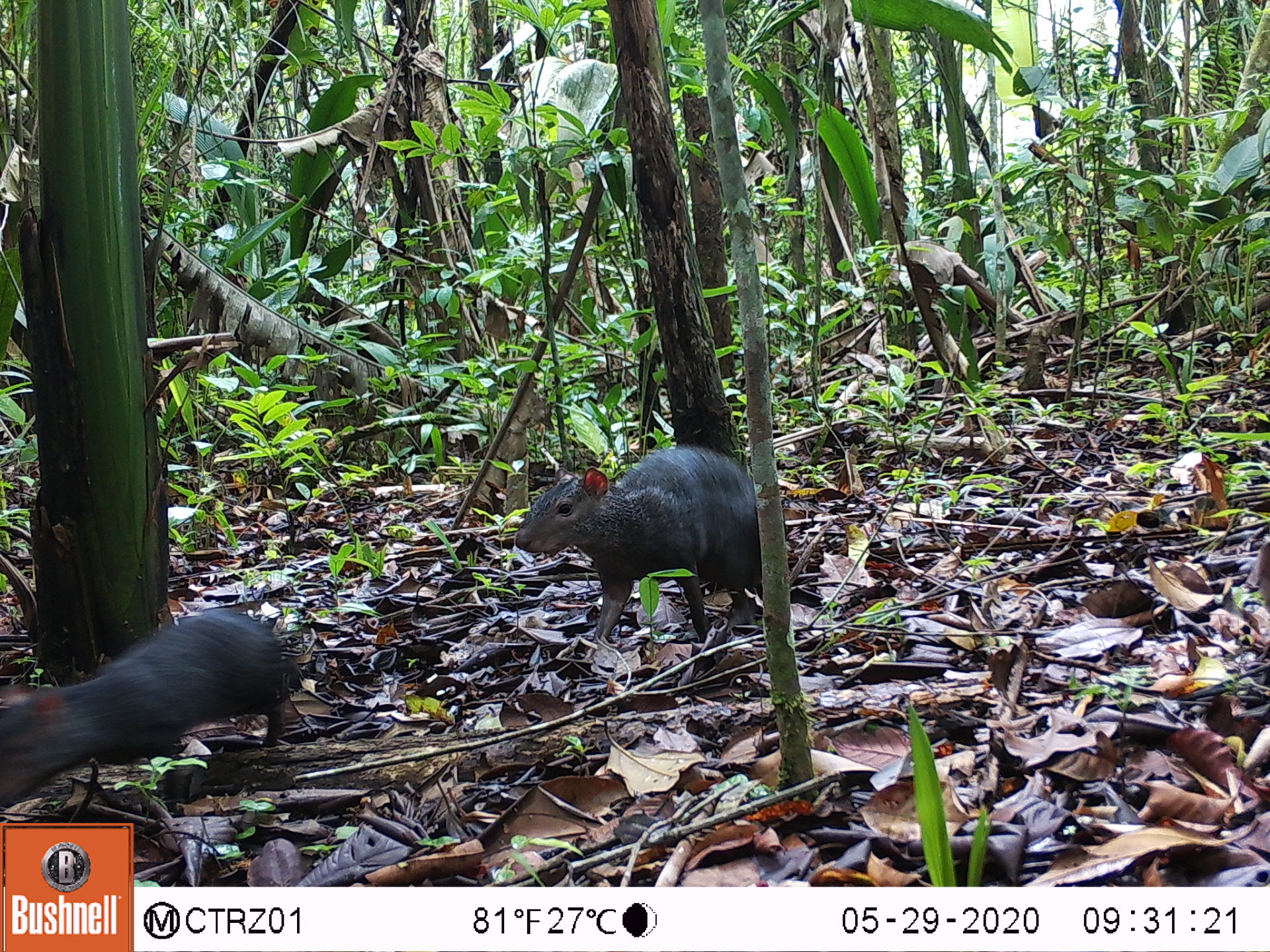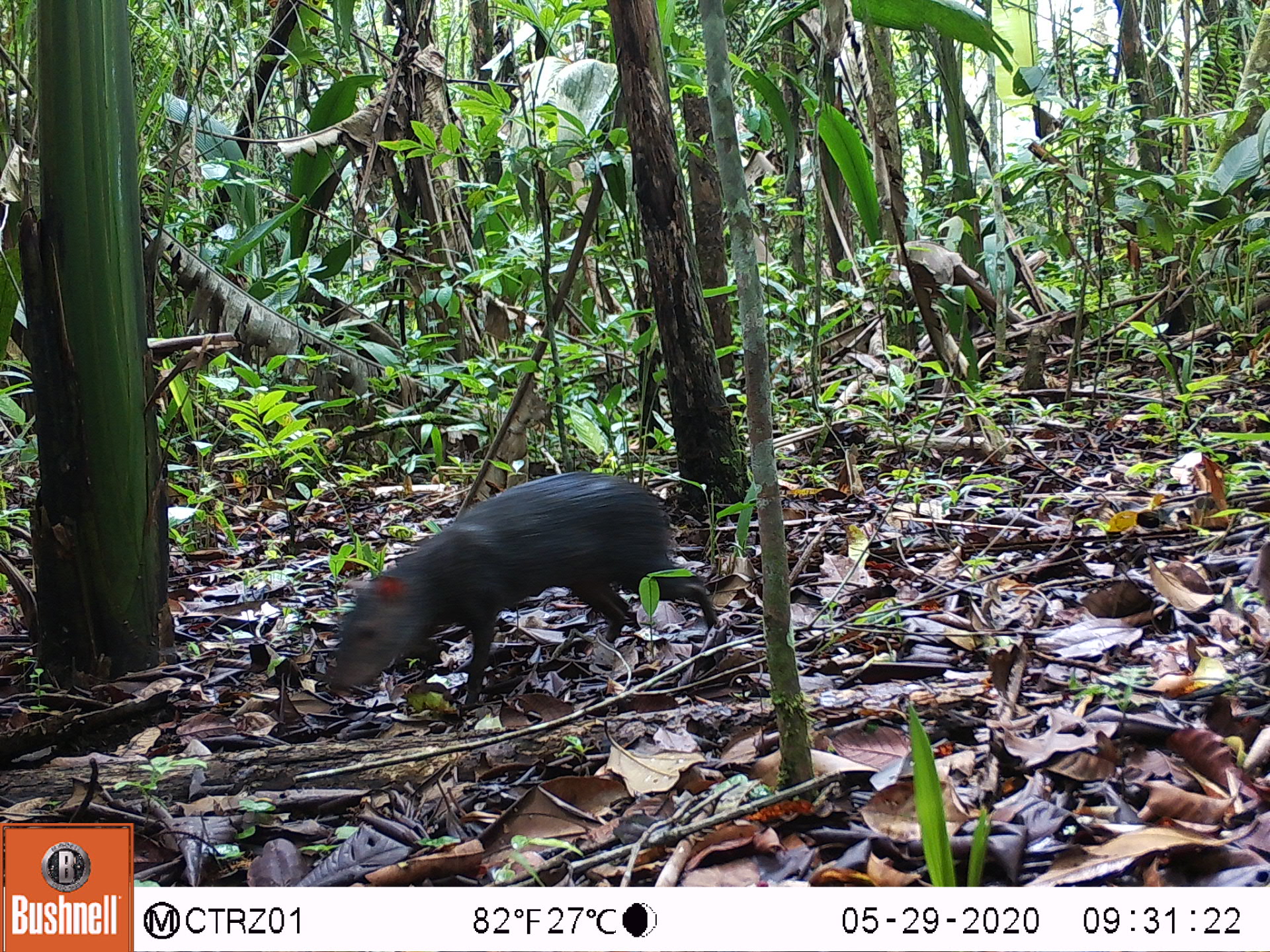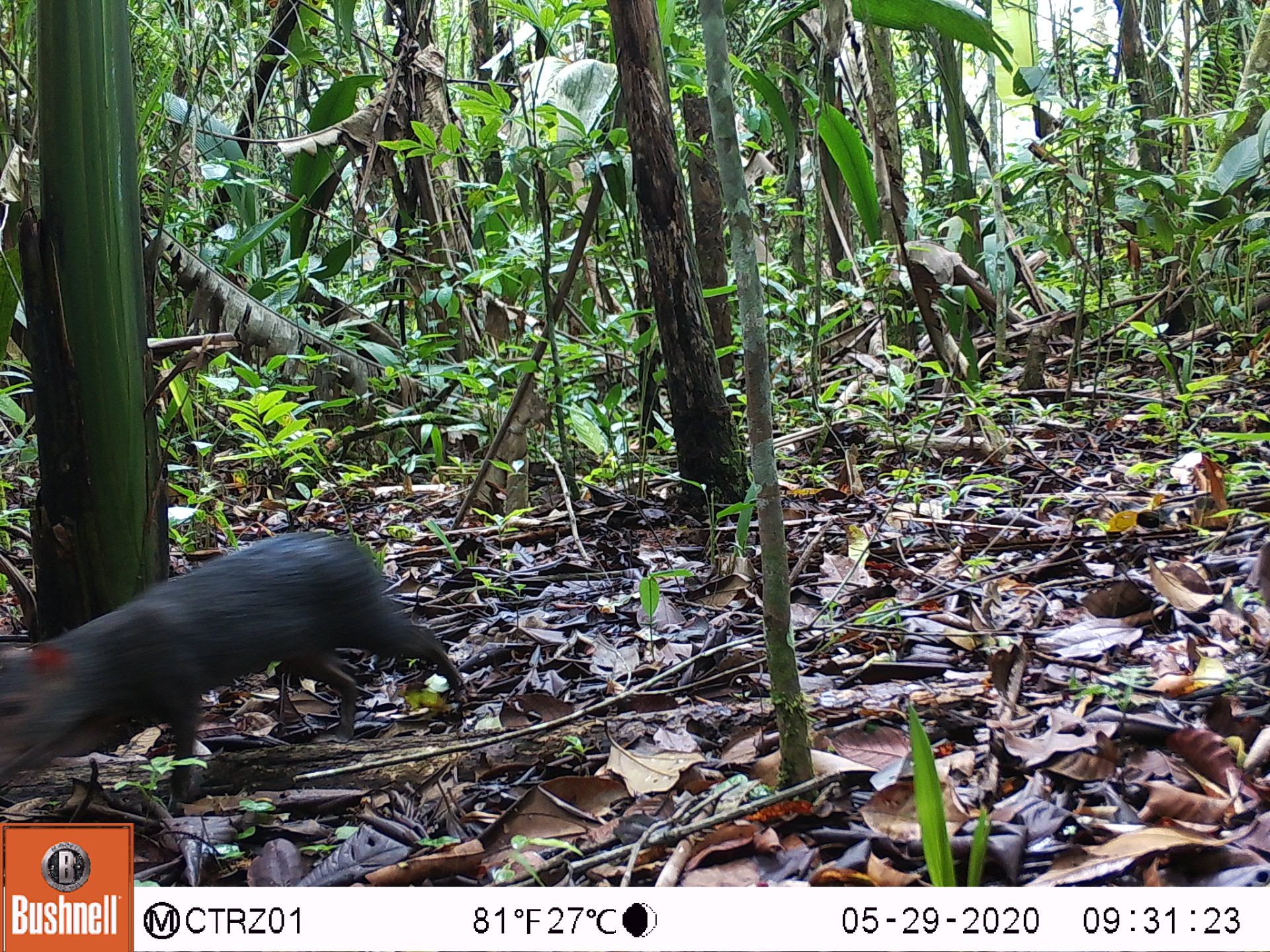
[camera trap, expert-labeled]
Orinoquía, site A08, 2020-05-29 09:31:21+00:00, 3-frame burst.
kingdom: Animalia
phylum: Chordata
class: Mammalia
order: Rodentia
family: Dasyproctidae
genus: Dasyprocta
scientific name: Dasyprocta fuliginosa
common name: black agouti